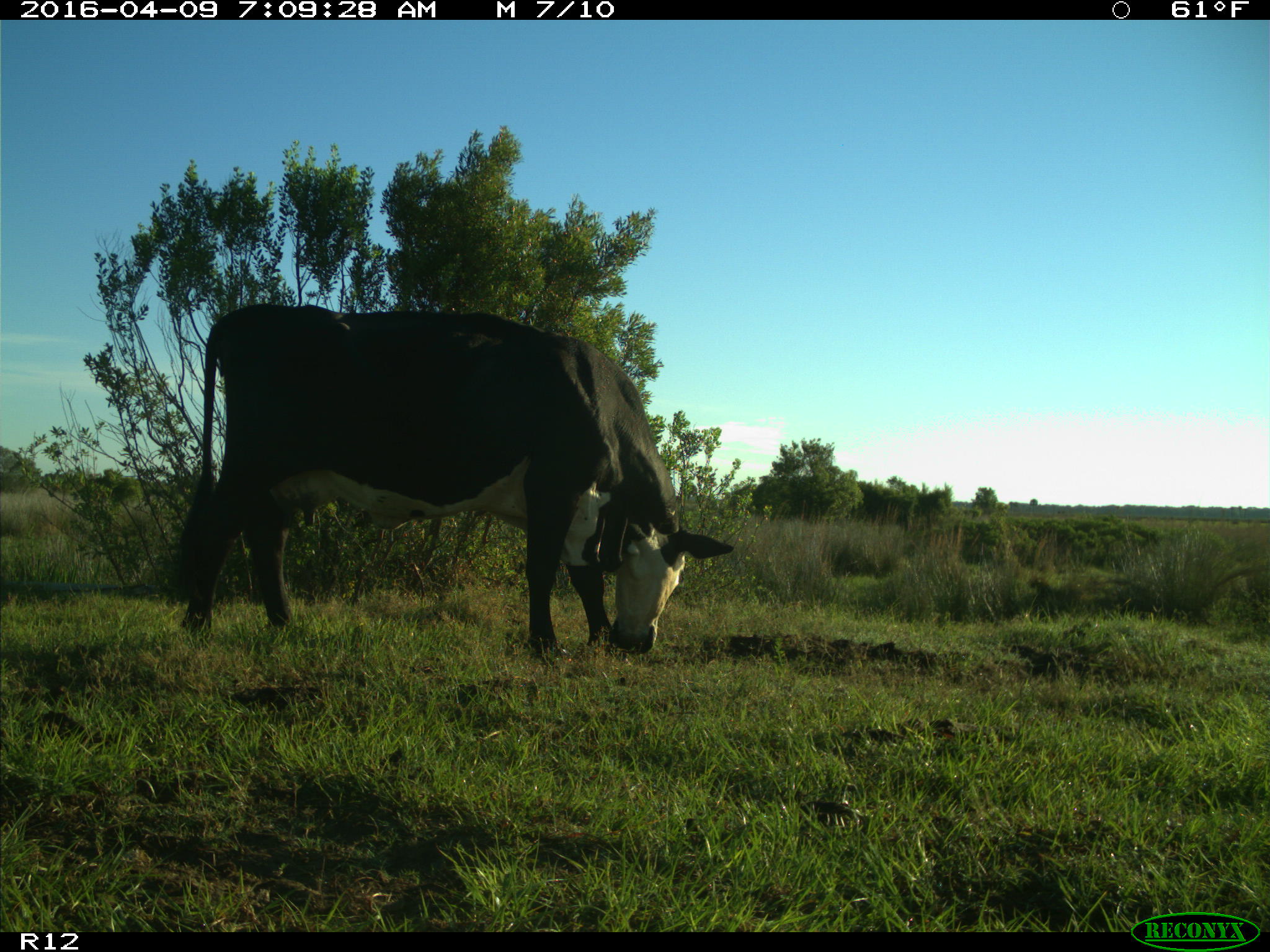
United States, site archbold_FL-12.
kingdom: Animalia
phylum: Chordata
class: Mammalia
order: Artiodactyla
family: Bovidae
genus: Bos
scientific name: Bos taurus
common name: domestic cow